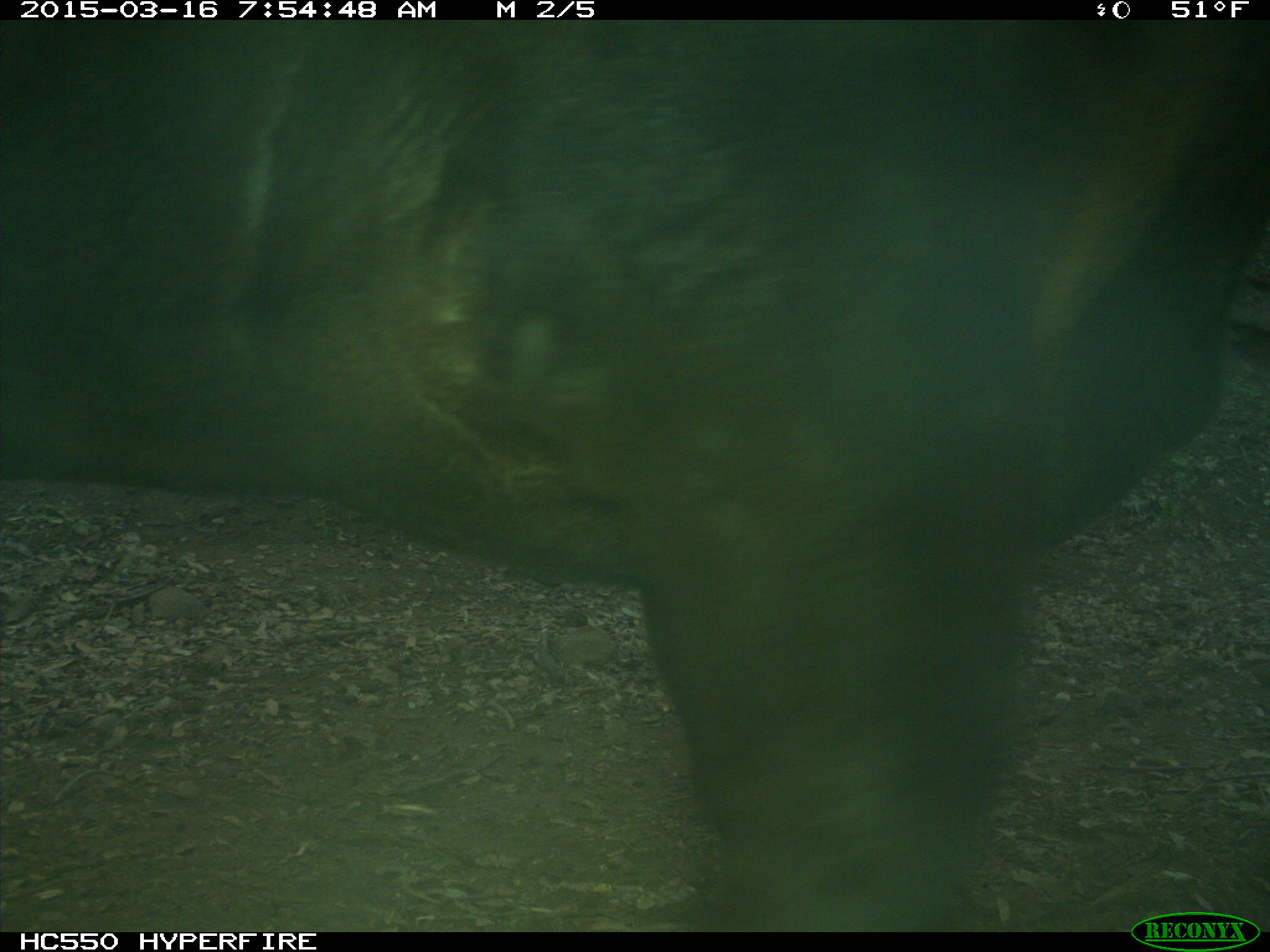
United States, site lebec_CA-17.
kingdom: Animalia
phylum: Chordata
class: Mammalia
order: Artiodactyla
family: Bovidae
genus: Bos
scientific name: Bos taurus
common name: domestic cow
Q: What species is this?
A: Bos taurus (domestic cow).